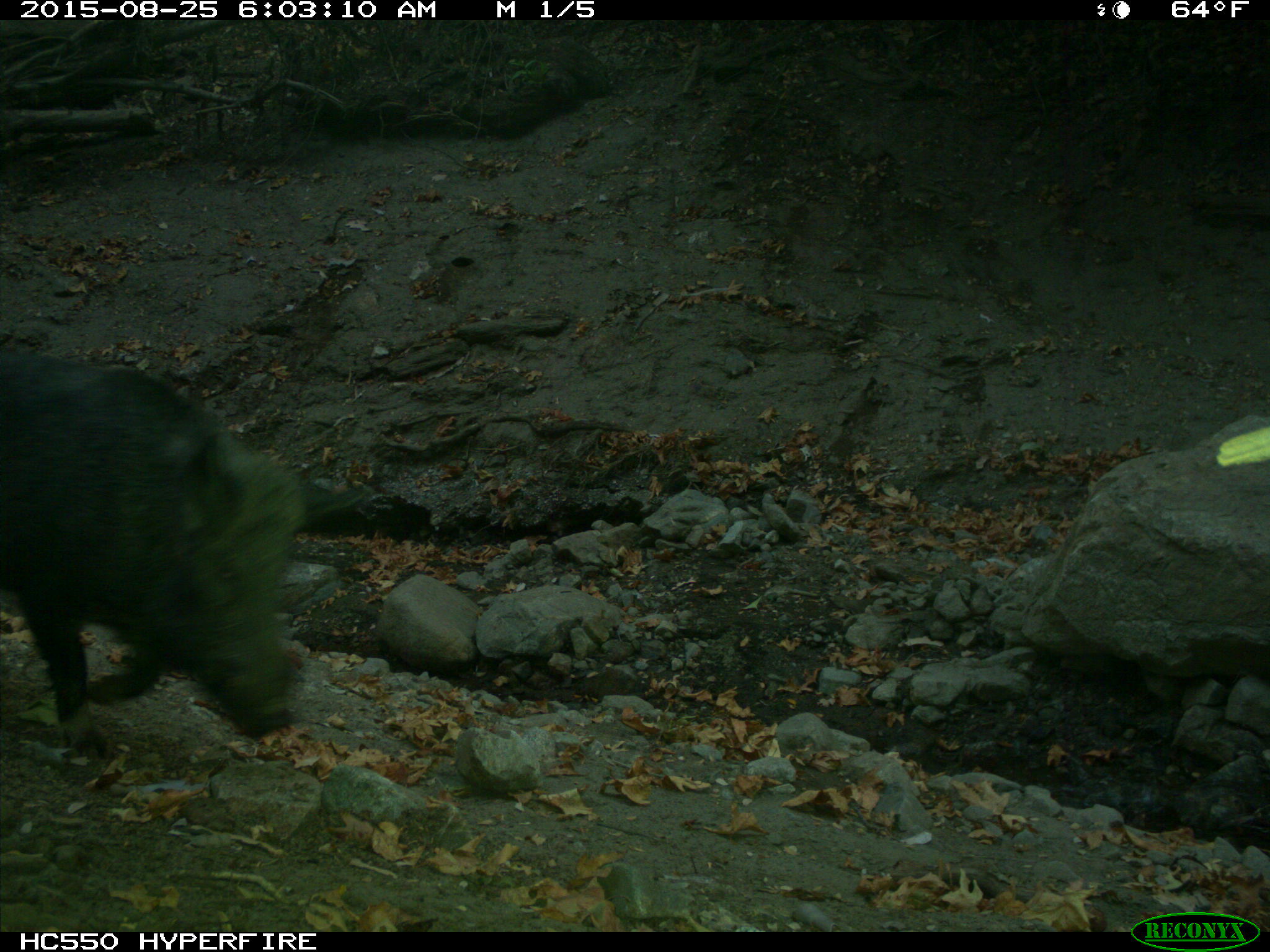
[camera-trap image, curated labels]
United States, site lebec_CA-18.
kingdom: Animalia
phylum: Chordata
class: Mammalia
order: Artiodactyla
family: Suidae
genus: Sus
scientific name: Sus scrofa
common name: wild boar